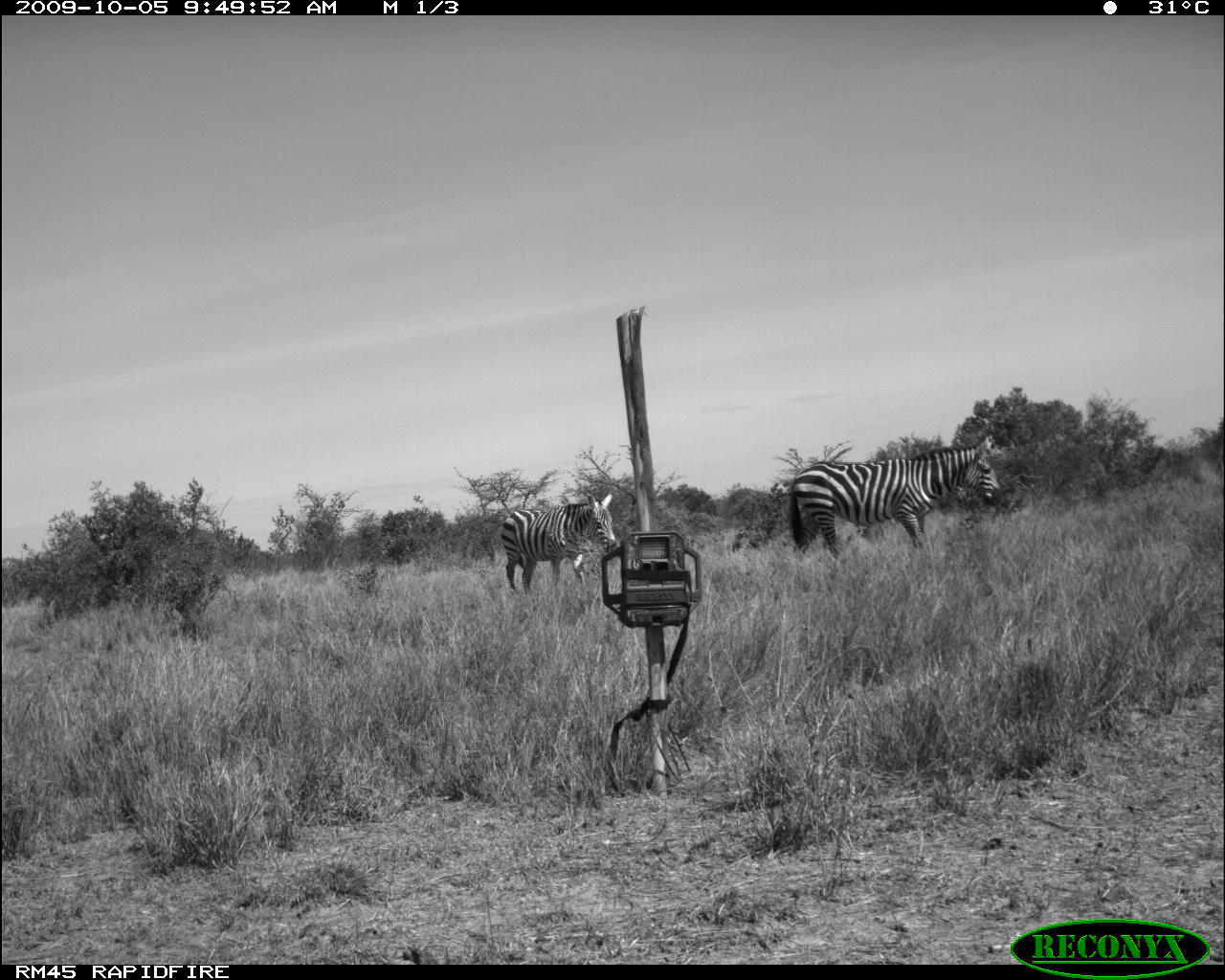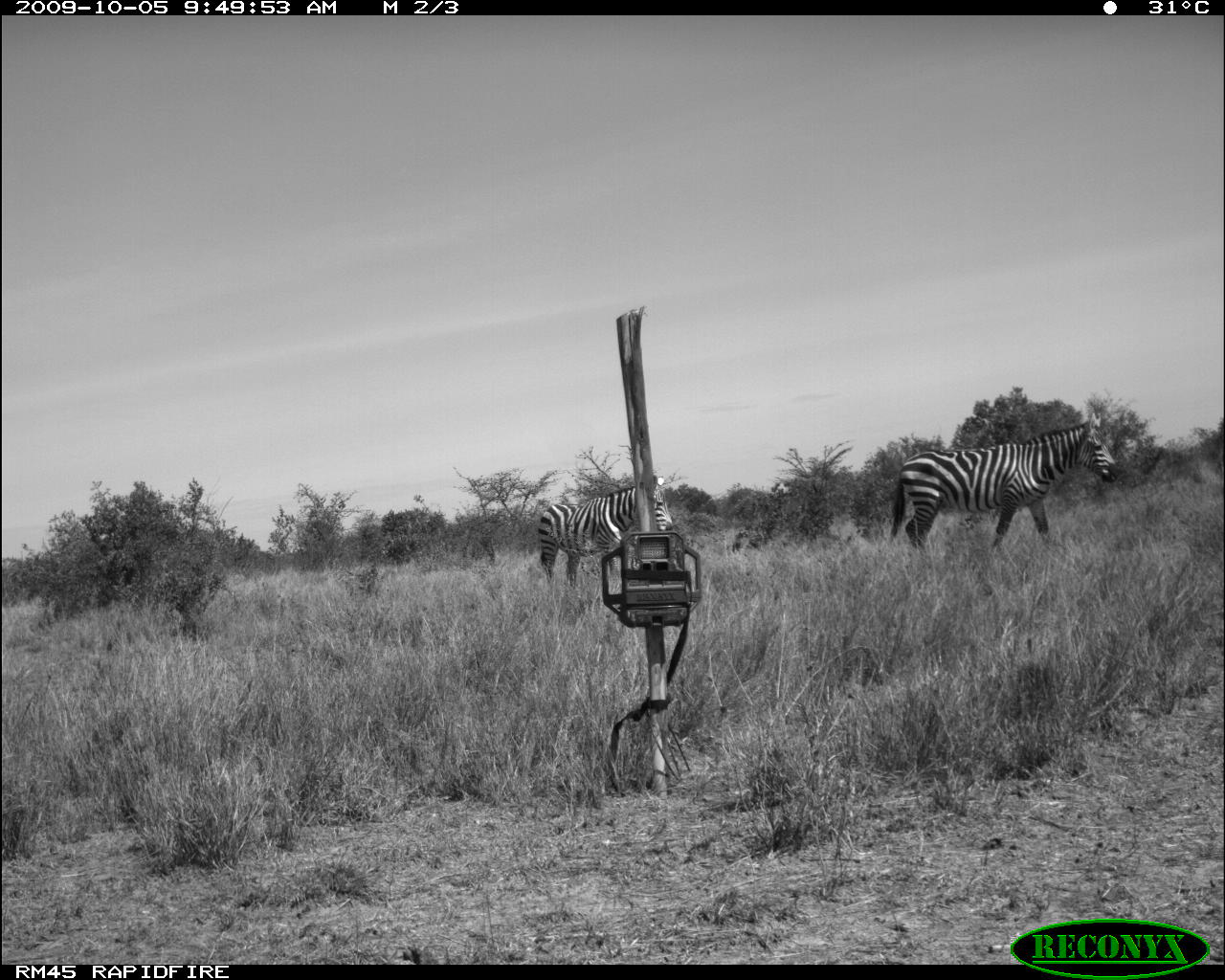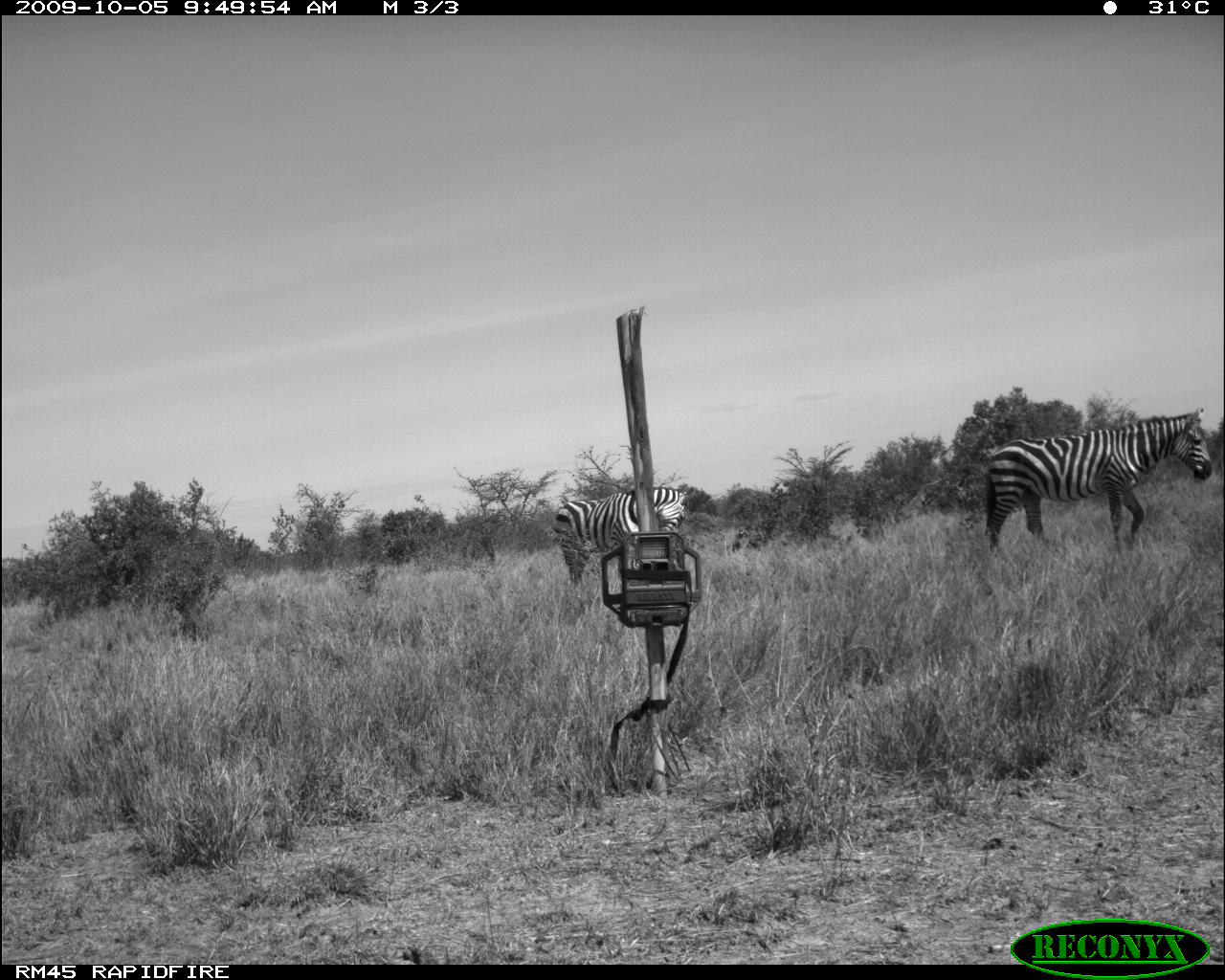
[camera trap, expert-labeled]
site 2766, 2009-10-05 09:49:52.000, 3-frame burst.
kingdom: Animalia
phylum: Chordata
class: Mammalia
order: Perissodactyla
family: Equidae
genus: Equus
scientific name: Equus quagga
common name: plains zebra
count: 2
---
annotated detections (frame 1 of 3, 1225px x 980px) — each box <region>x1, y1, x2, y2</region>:
equus quagga: <region>787, 430, 1005, 559</region>; <region>500, 492, 617, 592</region>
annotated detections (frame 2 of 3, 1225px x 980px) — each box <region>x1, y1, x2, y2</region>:
equus quagga: <region>888, 411, 1119, 552</region>; <region>537, 472, 671, 587</region>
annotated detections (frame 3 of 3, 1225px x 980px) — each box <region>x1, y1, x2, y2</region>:
equus quagga: <region>980, 406, 1211, 550</region>; <region>554, 485, 690, 587</region>